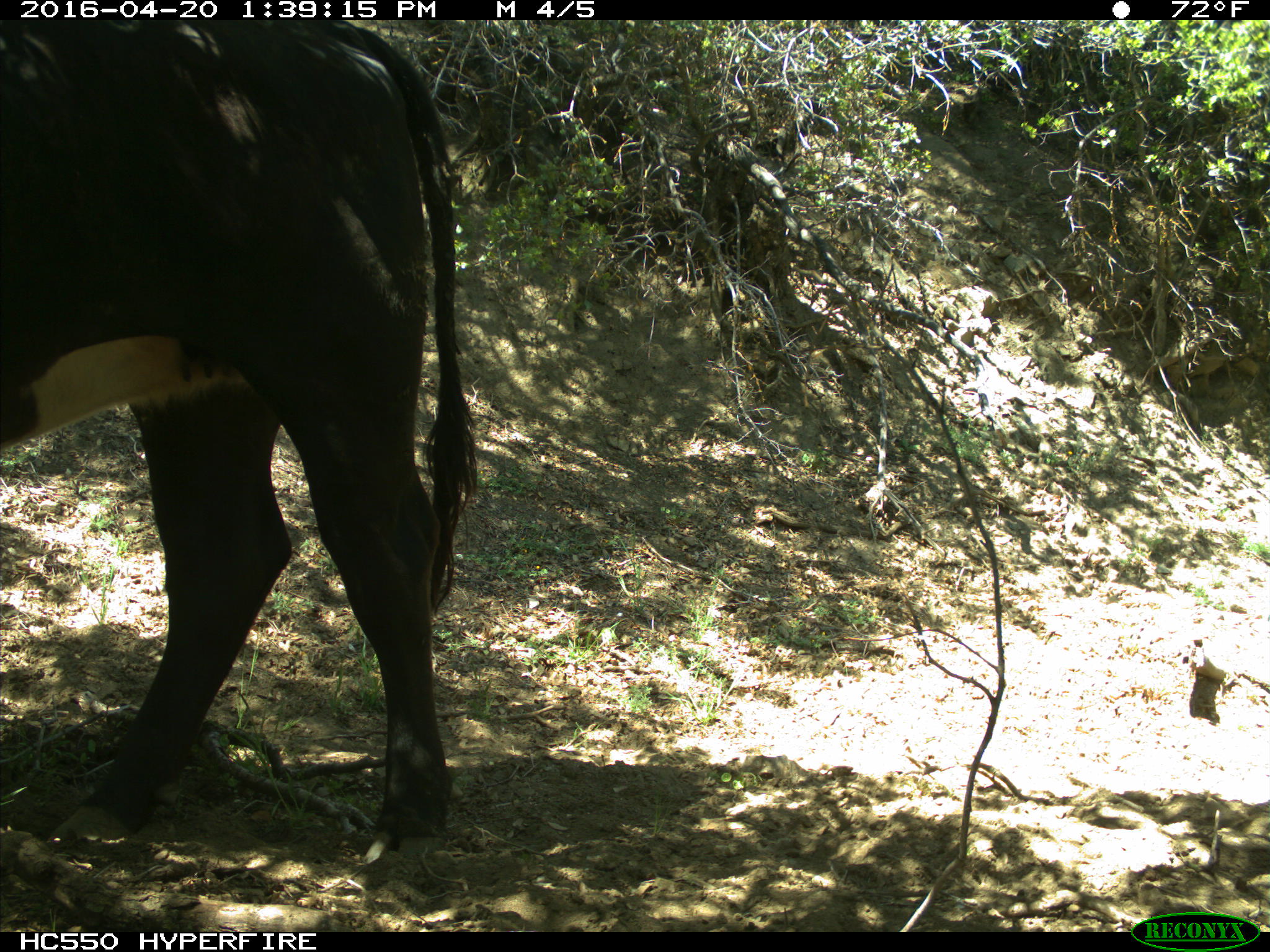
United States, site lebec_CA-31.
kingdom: Animalia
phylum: Chordata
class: Mammalia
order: Artiodactyla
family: Bovidae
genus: Bos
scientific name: Bos taurus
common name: domestic cow